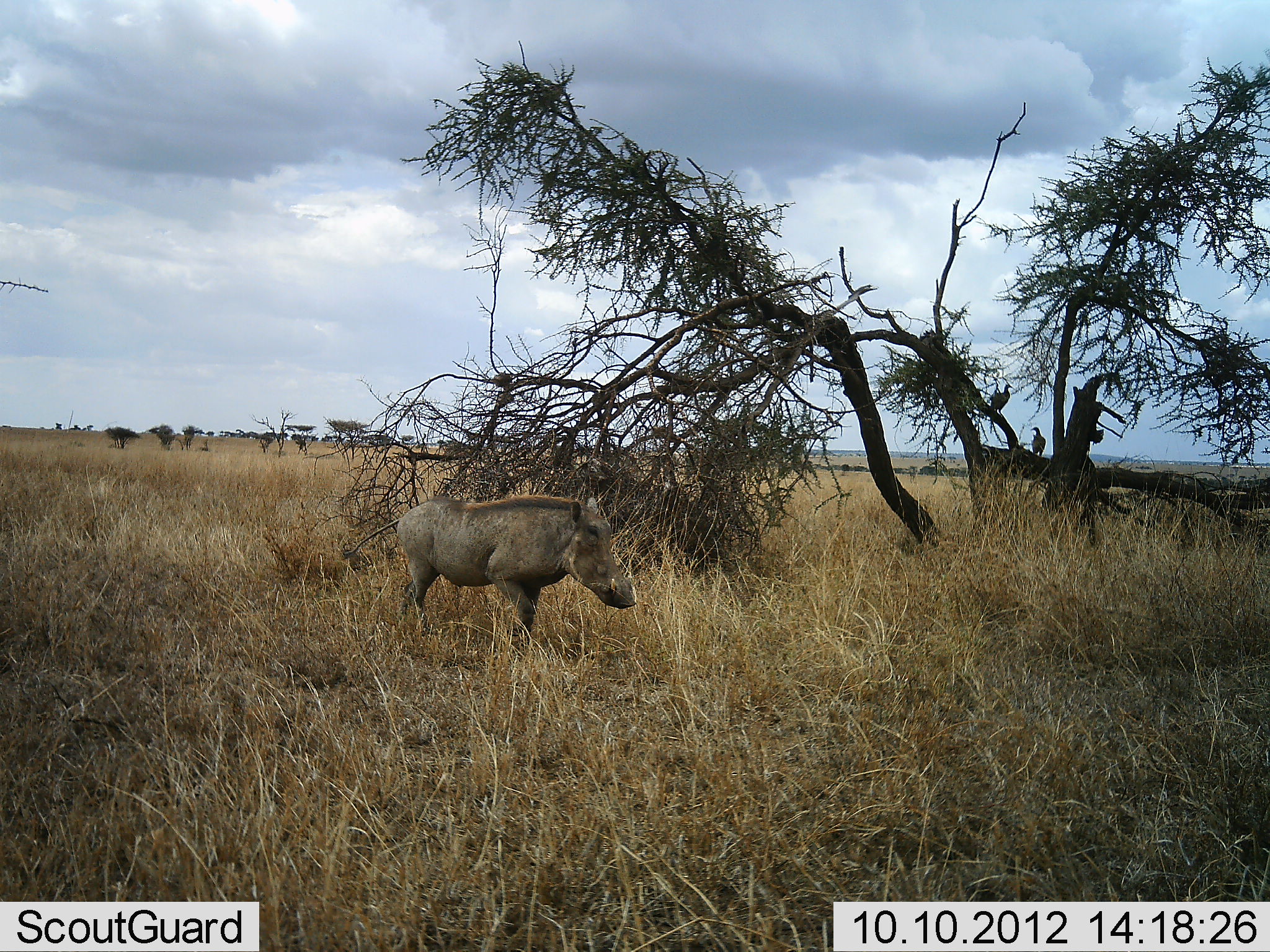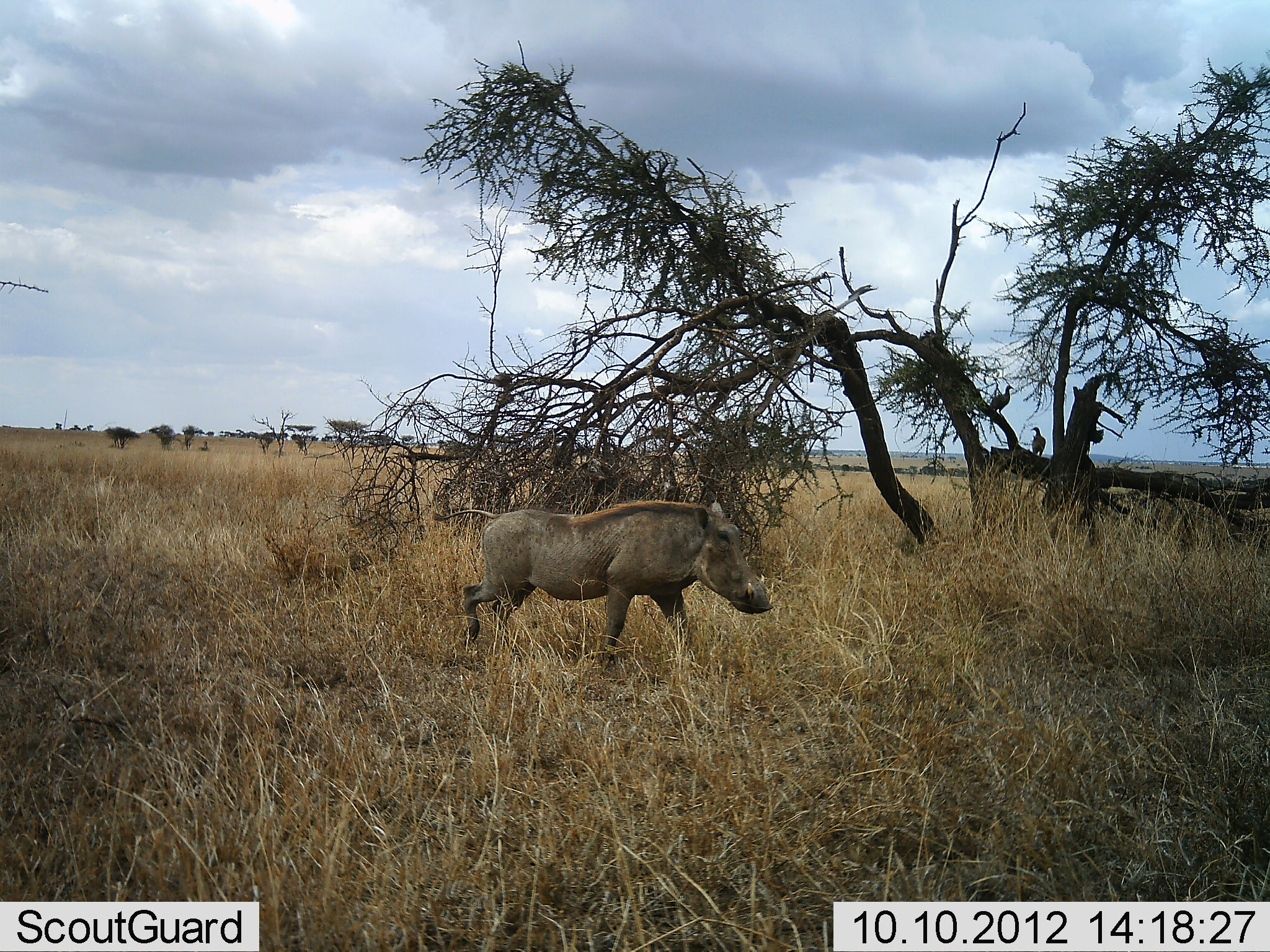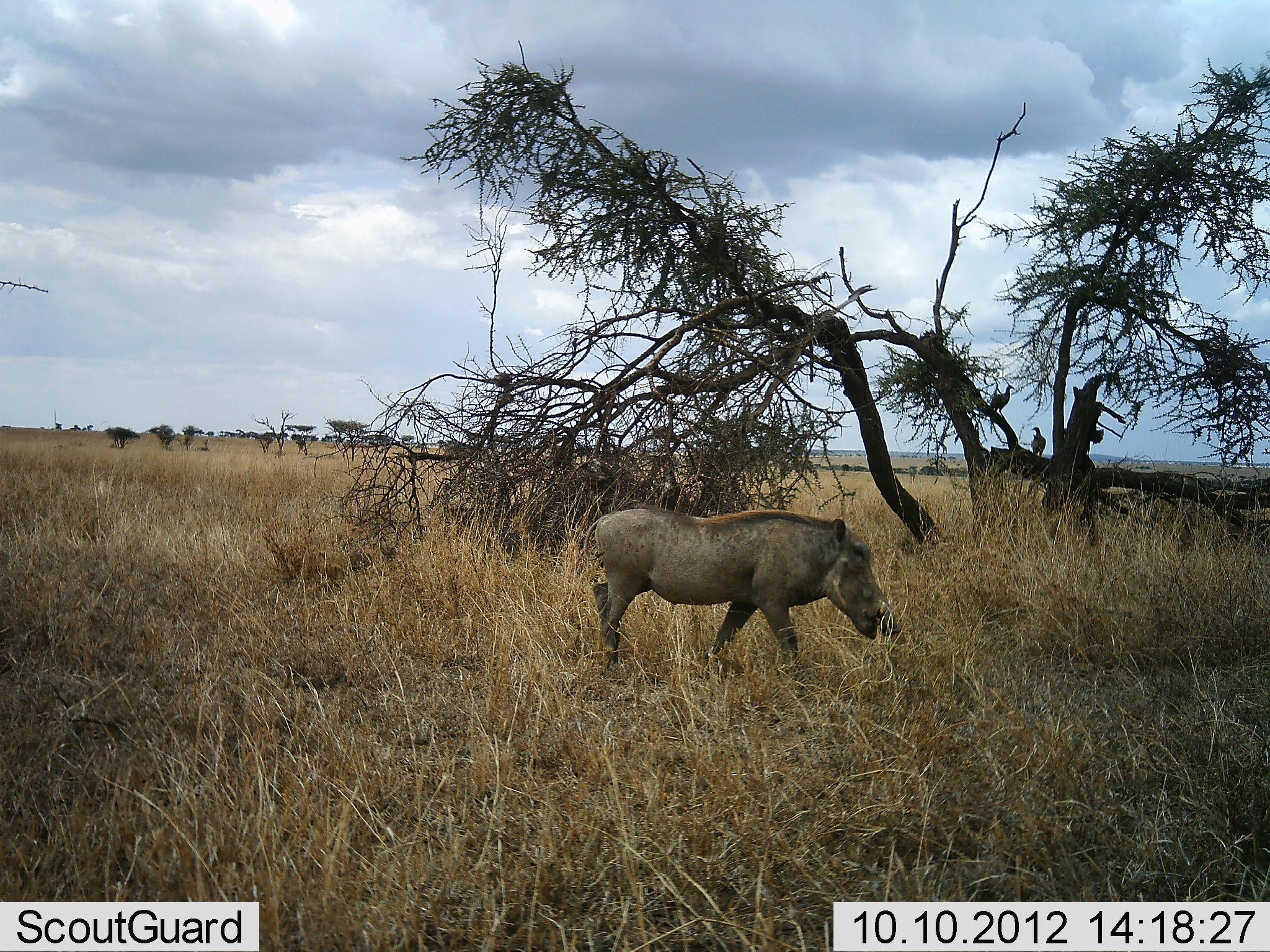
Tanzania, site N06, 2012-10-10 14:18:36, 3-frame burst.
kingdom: Animalia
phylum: Chordata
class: Mammalia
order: Artiodactyla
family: Suidae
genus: Phacochoerus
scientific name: Phacochoerus africanus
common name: warthog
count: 1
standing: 5%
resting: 0%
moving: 89%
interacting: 0%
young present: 0%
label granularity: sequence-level